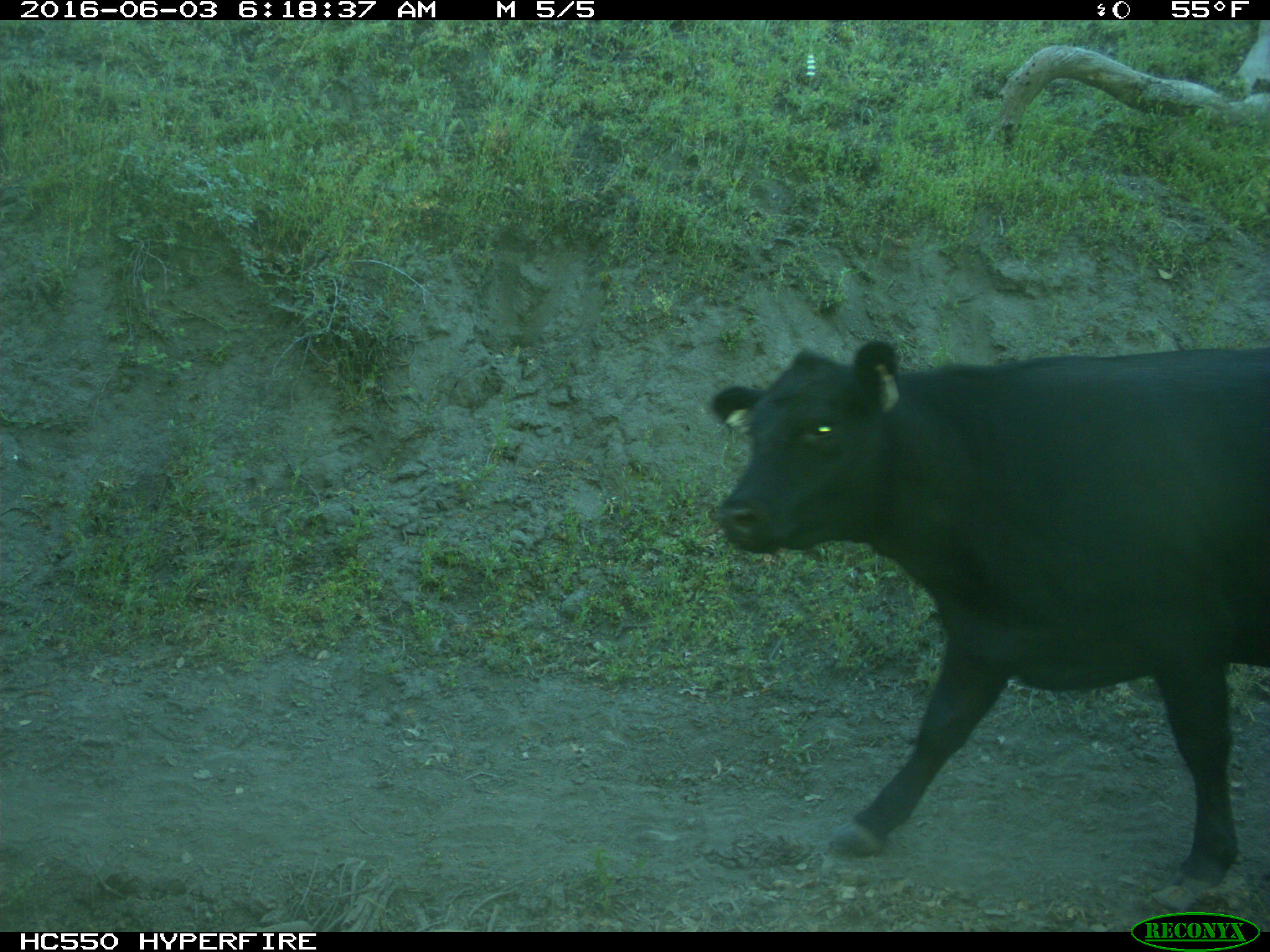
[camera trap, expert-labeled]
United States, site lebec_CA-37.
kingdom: Animalia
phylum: Chordata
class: Mammalia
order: Artiodactyla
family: Bovidae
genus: Bos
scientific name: Bos taurus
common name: domestic cow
Bos taurus (domestic cow).